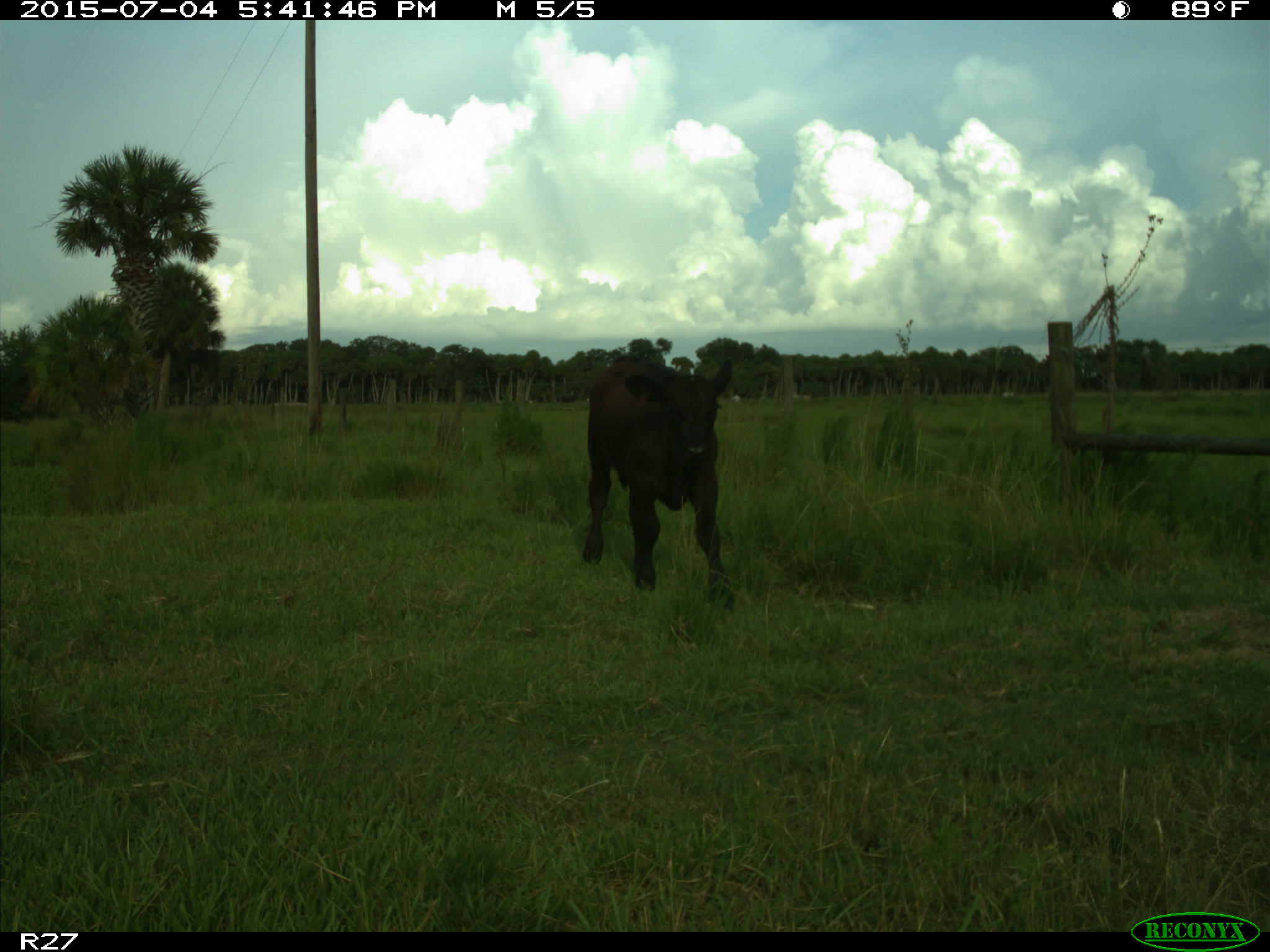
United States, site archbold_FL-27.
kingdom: Animalia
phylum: Chordata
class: Mammalia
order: Artiodactyla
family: Bovidae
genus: Bos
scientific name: Bos taurus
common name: domestic cow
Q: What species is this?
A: Bos taurus (domestic cow).